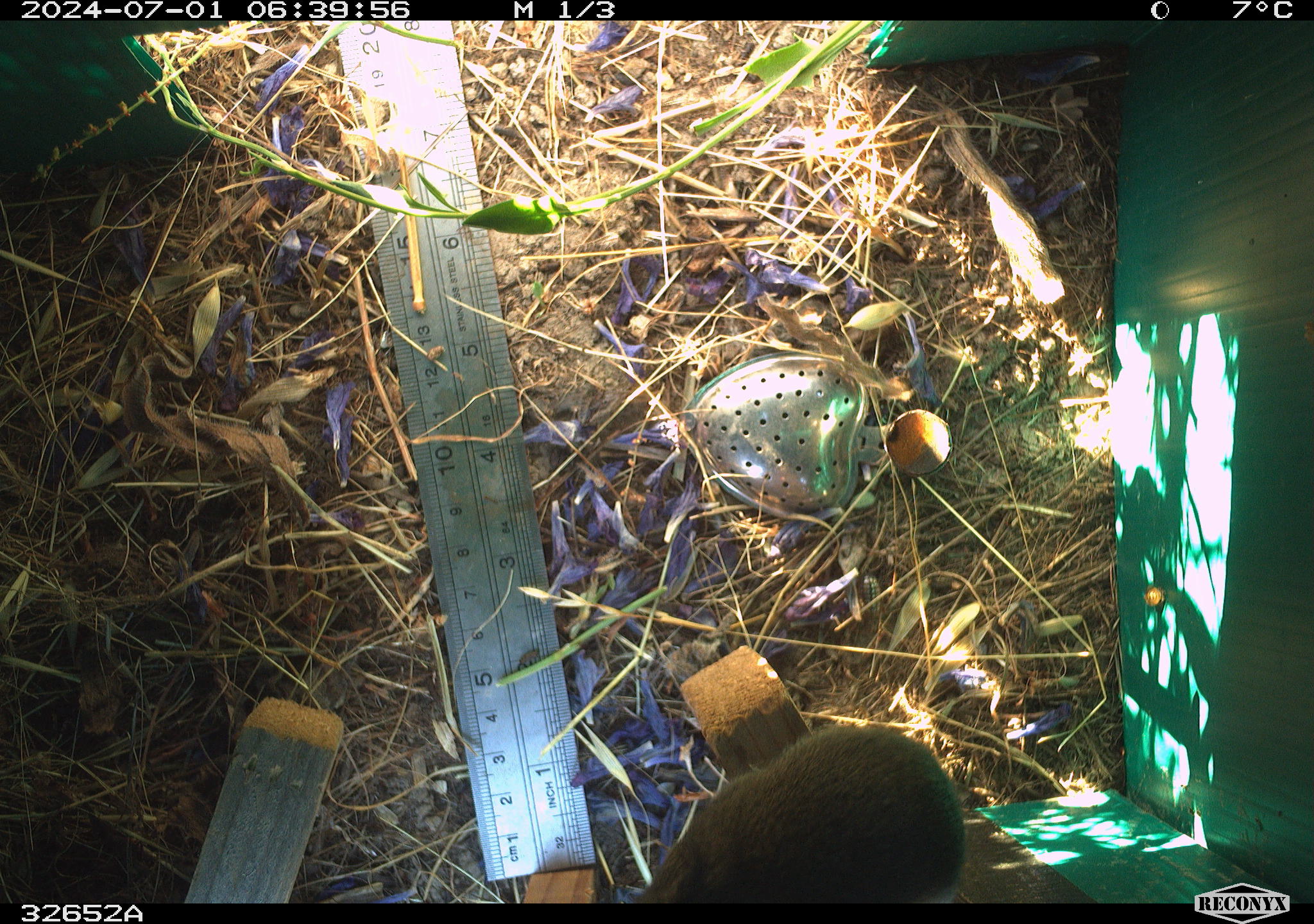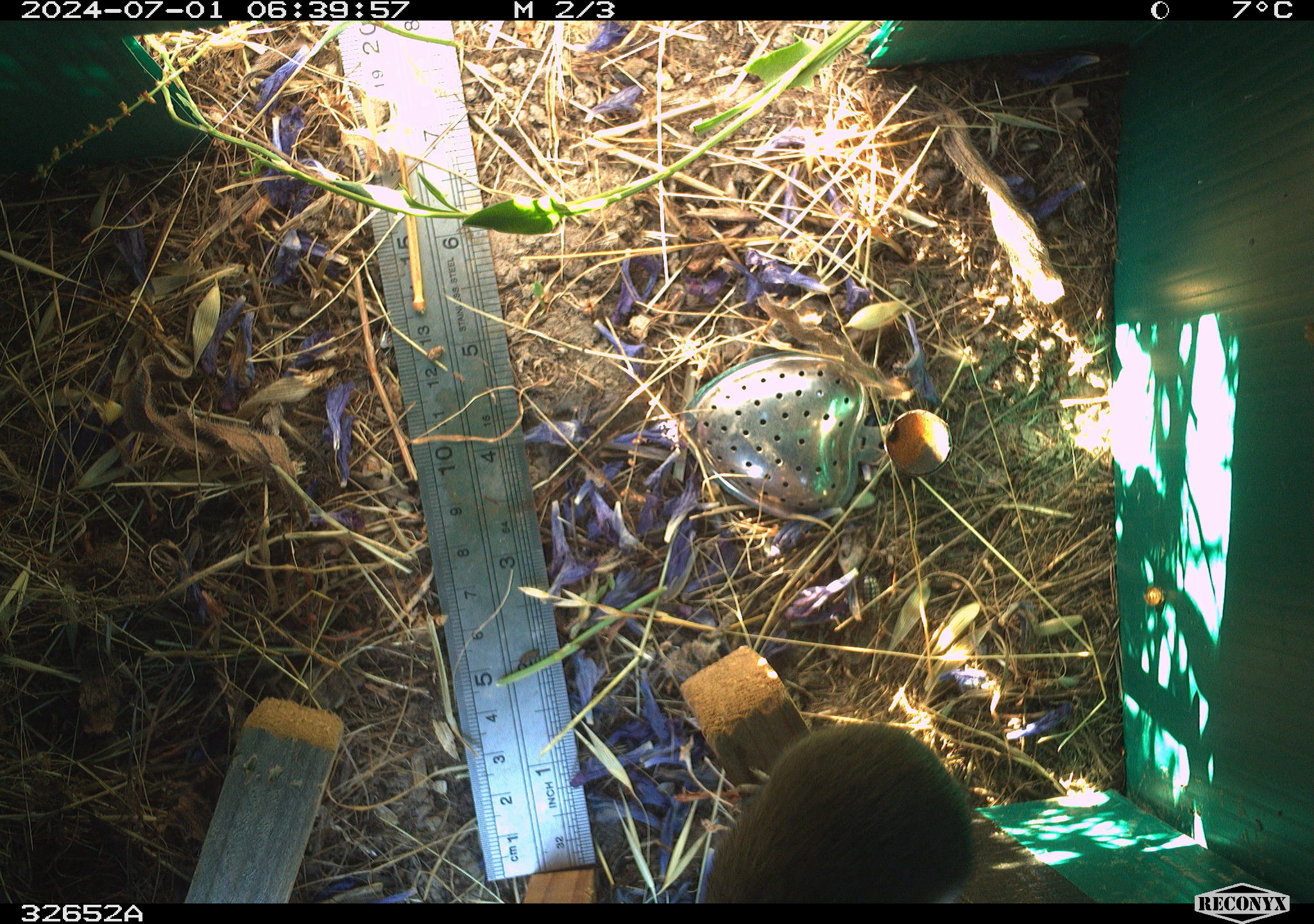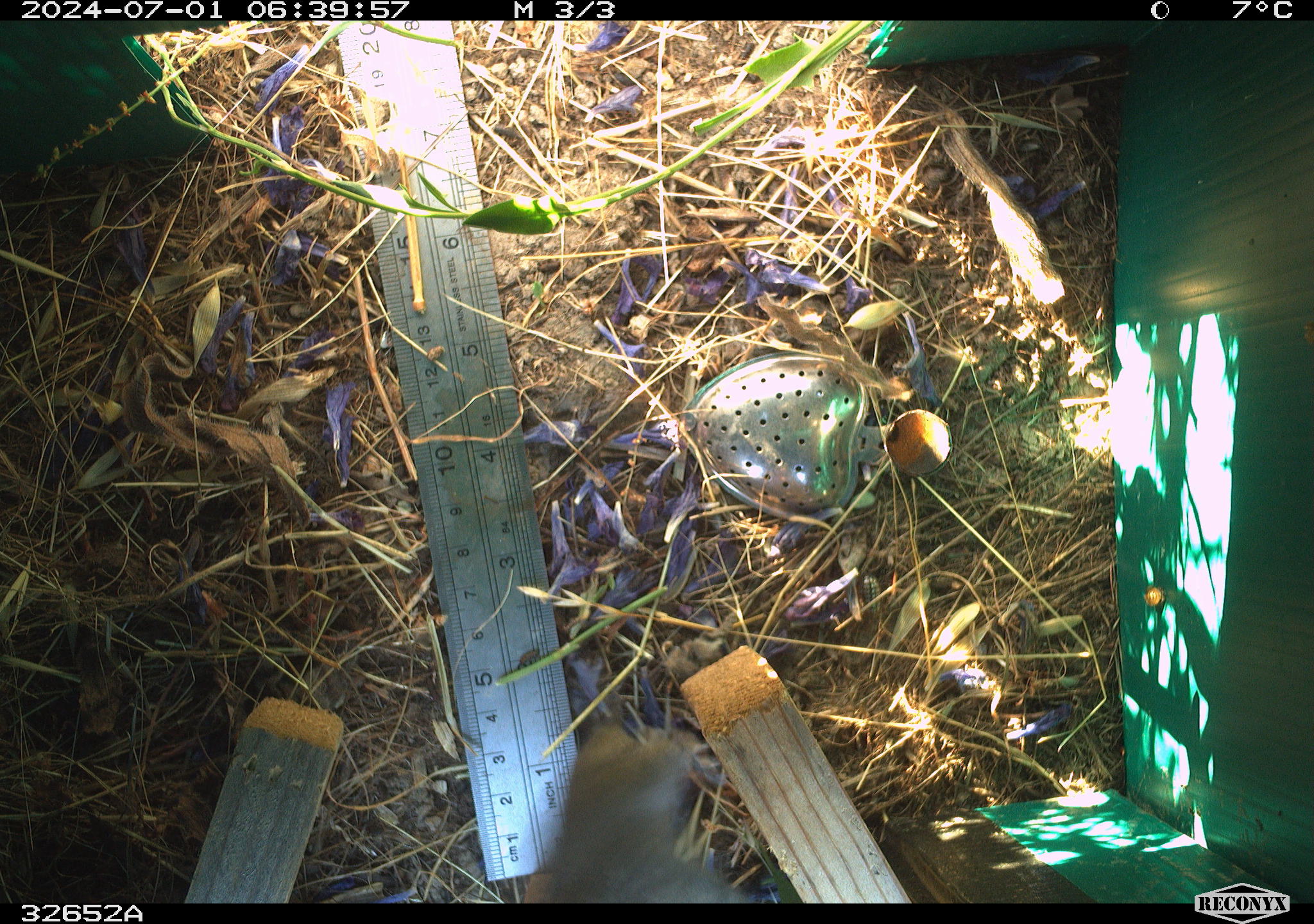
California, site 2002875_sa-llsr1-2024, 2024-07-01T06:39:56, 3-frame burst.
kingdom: Animalia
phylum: Chordata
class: Mammalia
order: Rodentia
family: Cricetidae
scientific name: Arvicolinae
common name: voles, lemmings, and muskrats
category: arvicolinae subfamily